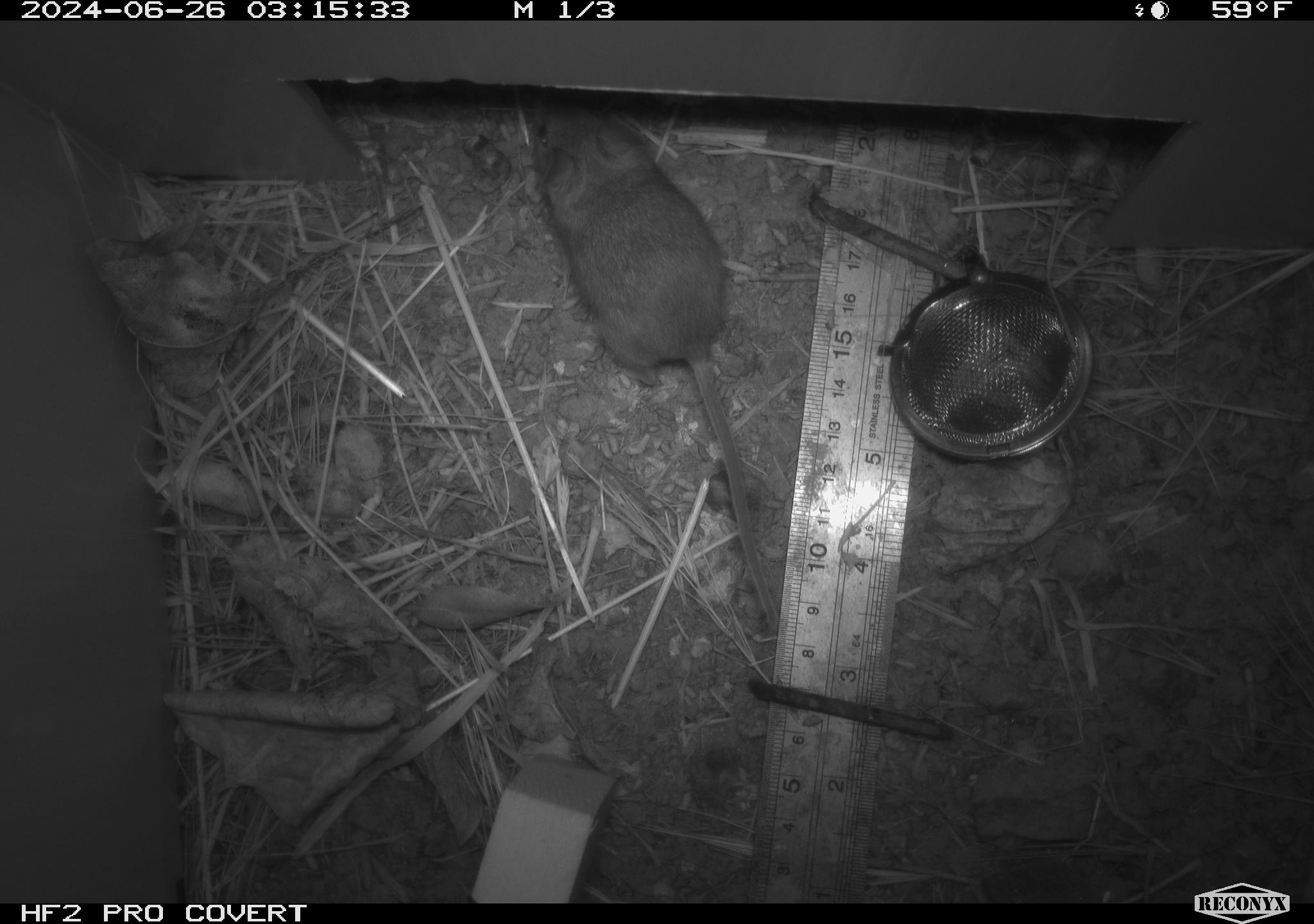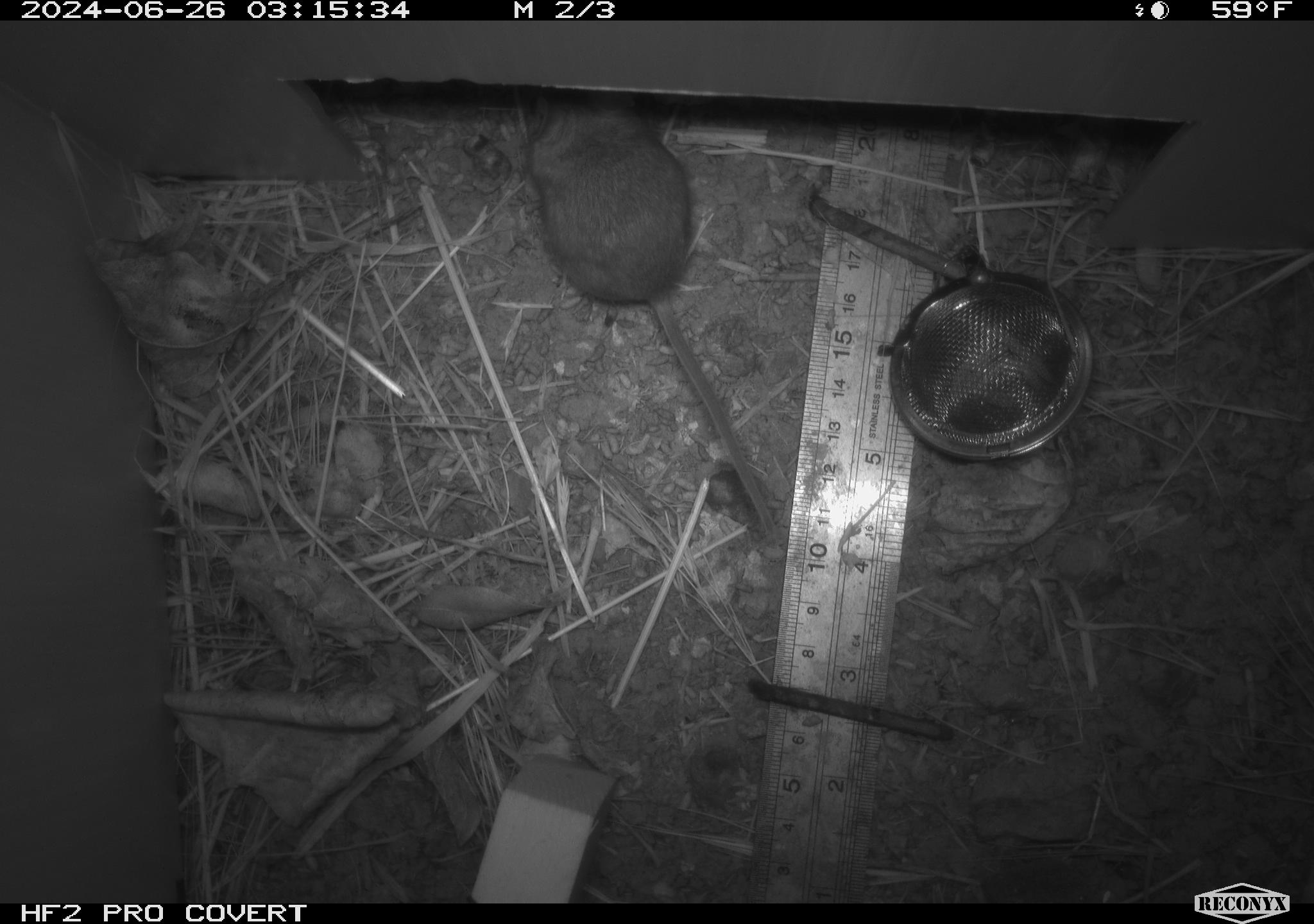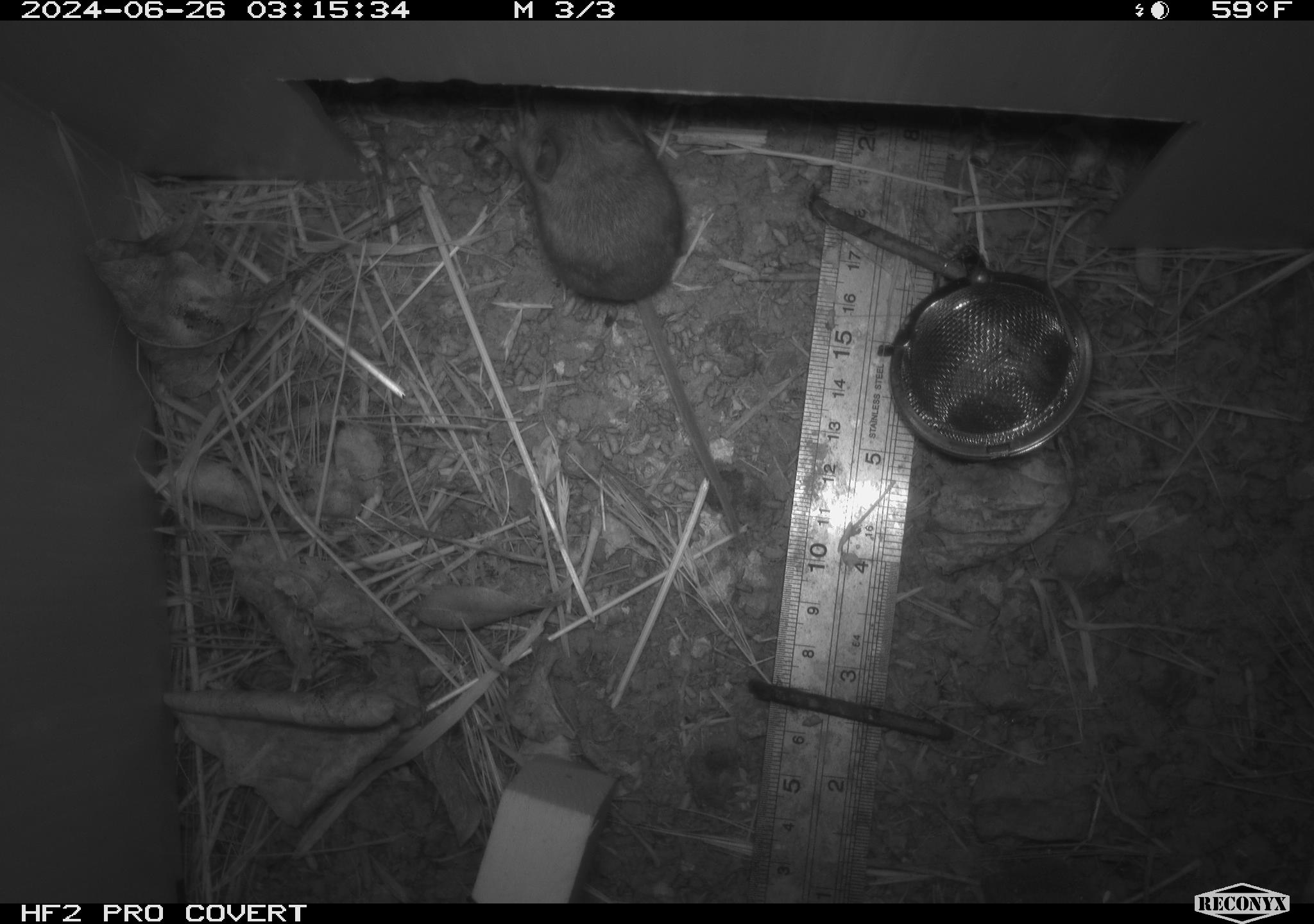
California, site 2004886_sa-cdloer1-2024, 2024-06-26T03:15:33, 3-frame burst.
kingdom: Animalia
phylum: Chordata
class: Mammalia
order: Rodentia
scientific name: Rodentia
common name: mouse species